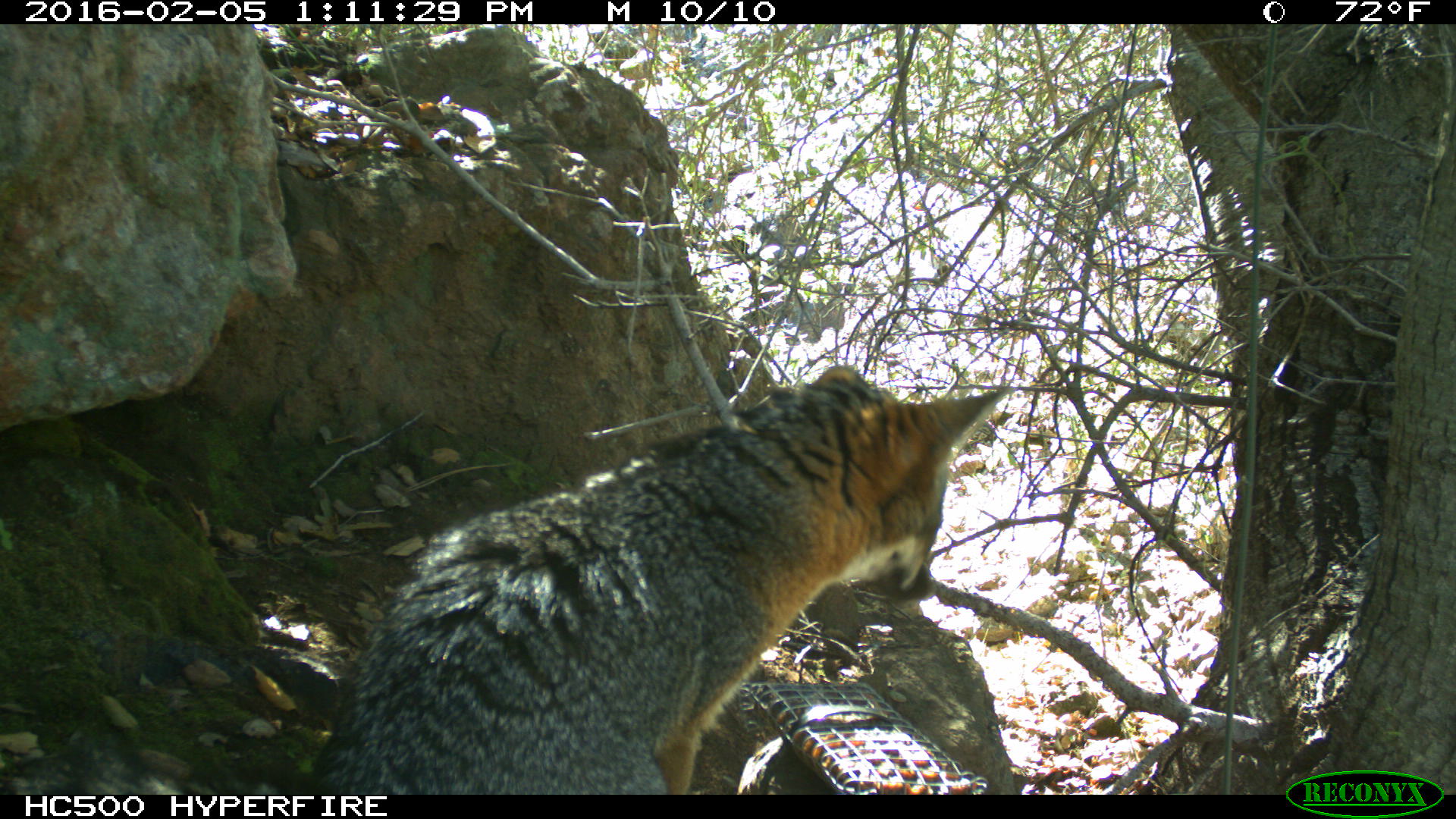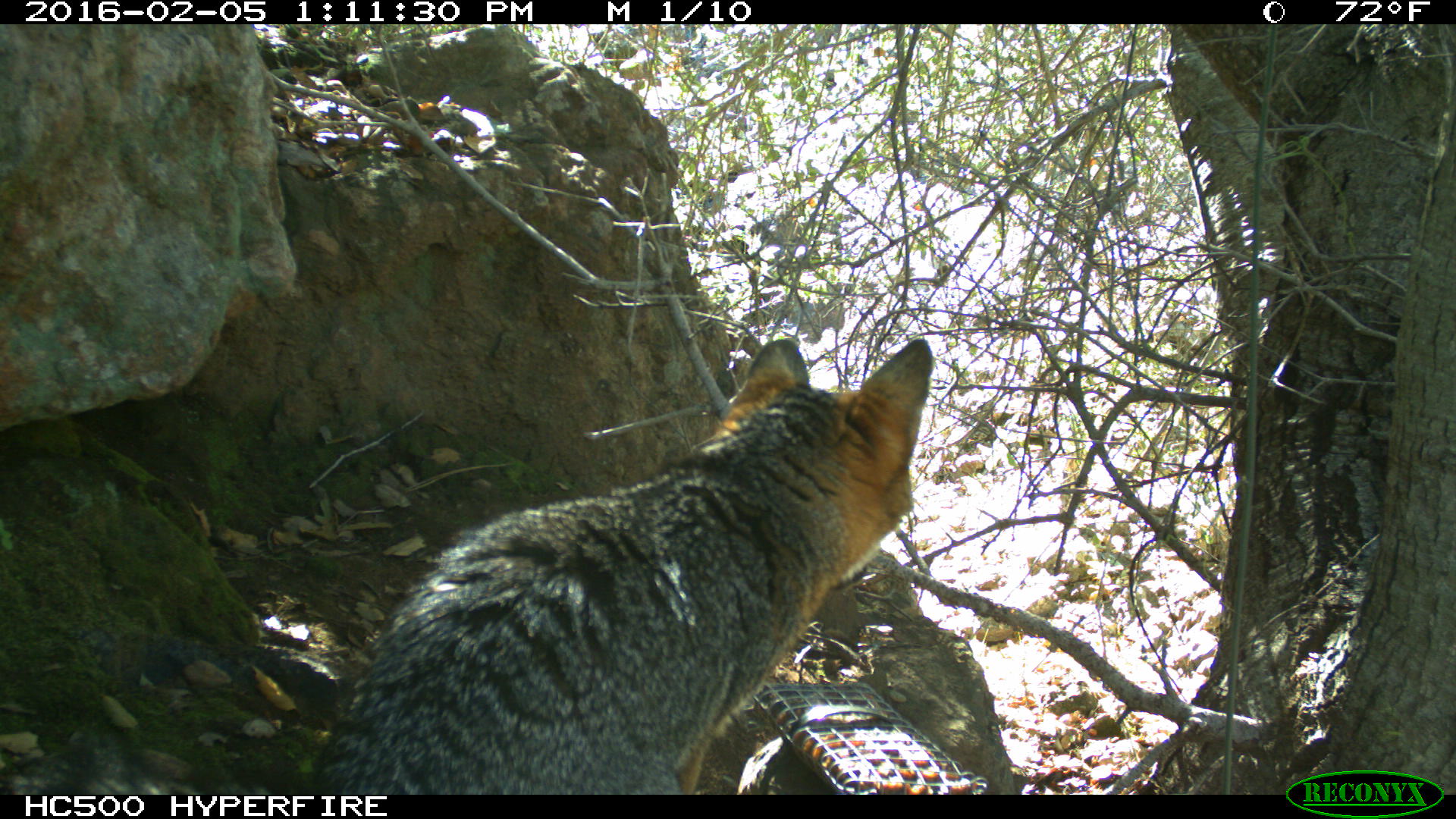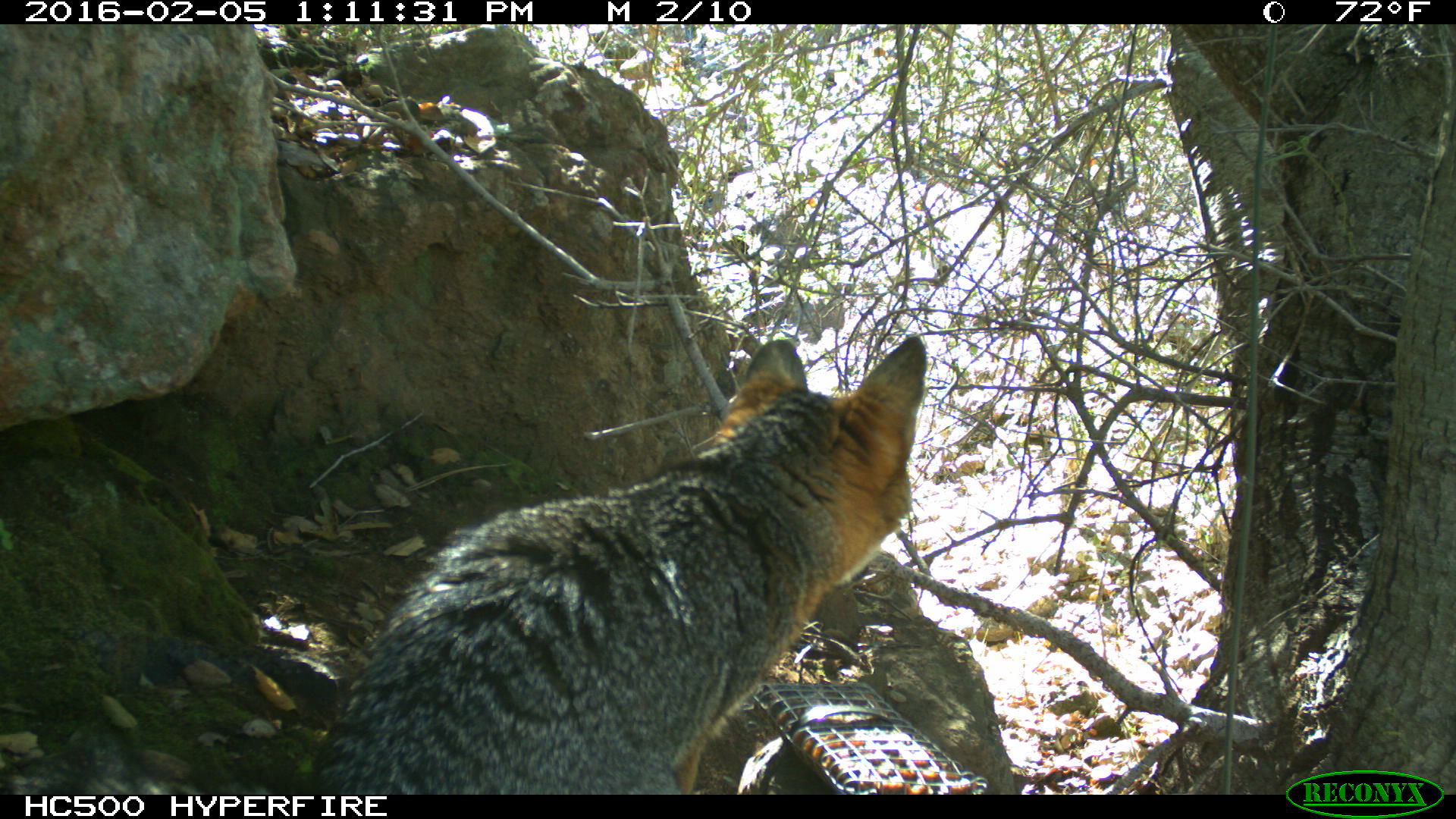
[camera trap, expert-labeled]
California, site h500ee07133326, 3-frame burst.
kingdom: Animalia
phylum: Chordata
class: Mammalia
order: Carnivora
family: Canidae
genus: Urocyon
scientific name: Urocyon littoralis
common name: island fox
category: fox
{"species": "fox (island fox) (Urocyon littoralis)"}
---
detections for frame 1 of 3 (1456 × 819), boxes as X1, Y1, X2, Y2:
fox: 306, 362, 1018, 795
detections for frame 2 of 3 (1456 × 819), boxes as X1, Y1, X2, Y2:
fox: 1, 338, 933, 795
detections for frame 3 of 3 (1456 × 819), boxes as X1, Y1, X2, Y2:
fox: 1, 334, 928, 795